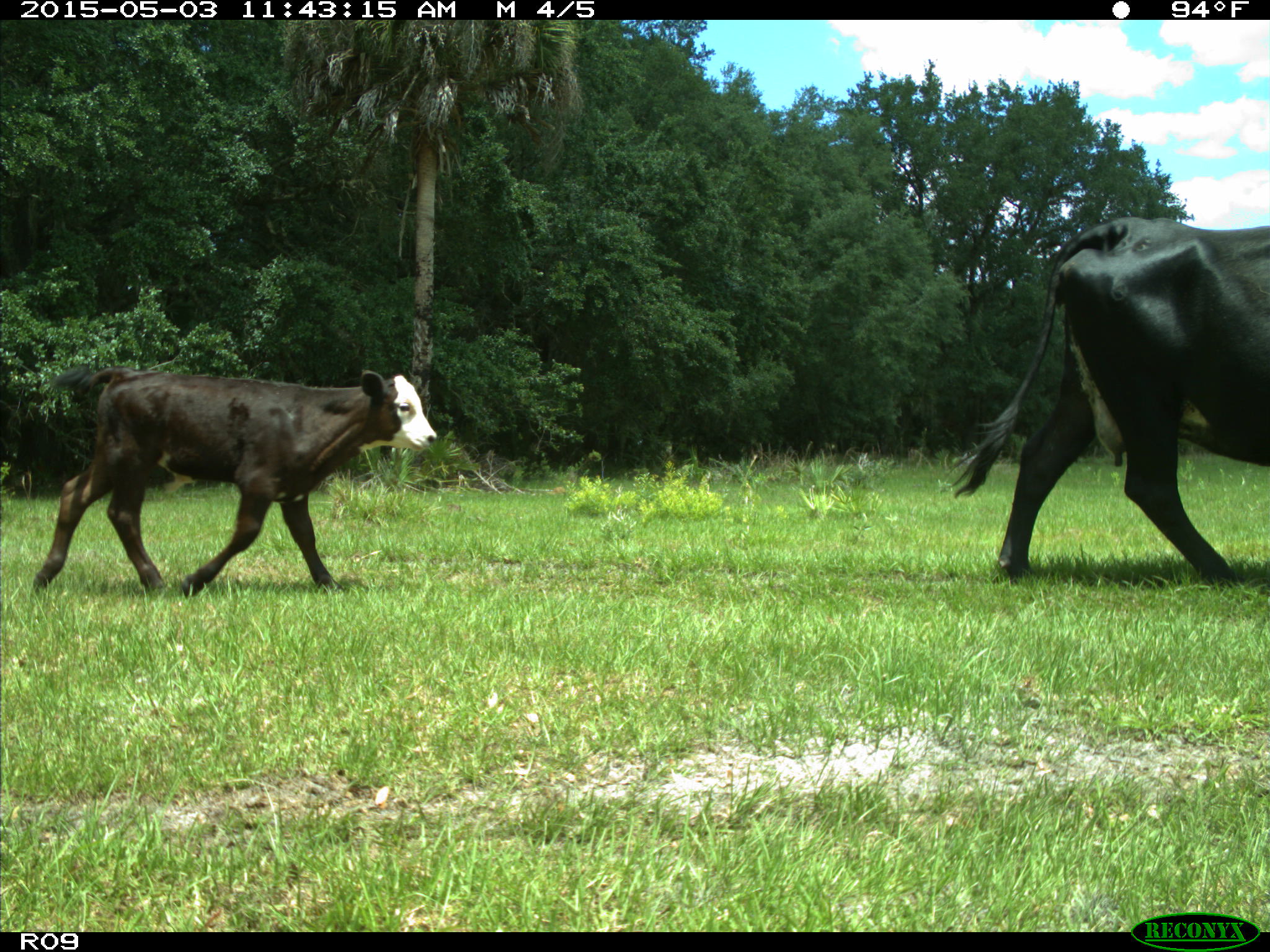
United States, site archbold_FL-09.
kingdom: Animalia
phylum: Chordata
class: Mammalia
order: Artiodactyla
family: Bovidae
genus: Bos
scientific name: Bos taurus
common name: domestic cow